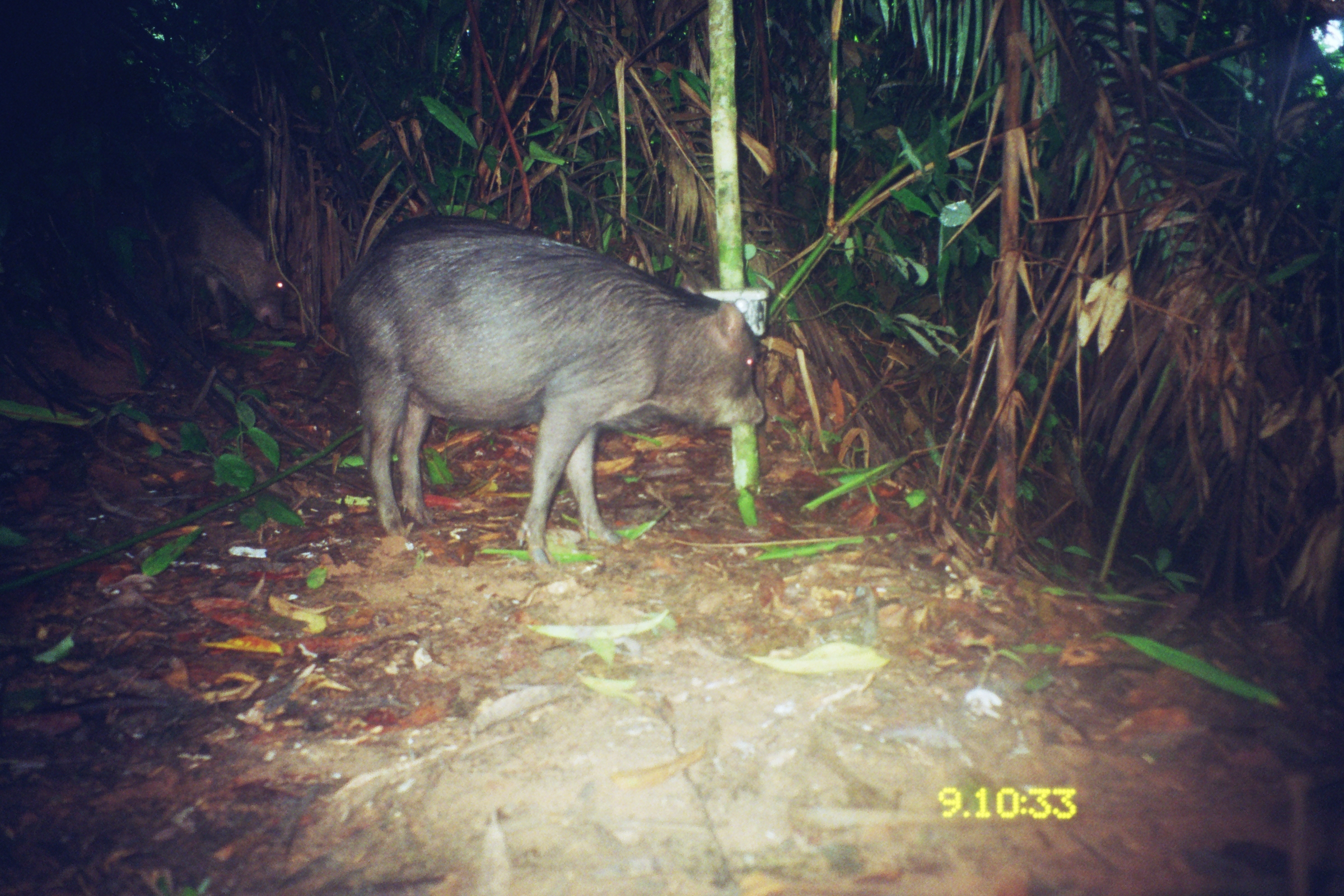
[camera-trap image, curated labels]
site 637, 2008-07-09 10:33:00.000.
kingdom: Animalia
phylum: Chordata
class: Mammalia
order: Artiodactyla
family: Tayassuidae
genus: Tayassu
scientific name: Tayassu pecari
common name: white-lipped peccary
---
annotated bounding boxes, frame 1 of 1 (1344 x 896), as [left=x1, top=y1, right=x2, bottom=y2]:
tayassu pecari: [left=327, top=210, right=765, bottom=571]; [left=142, top=160, right=290, bottom=331]